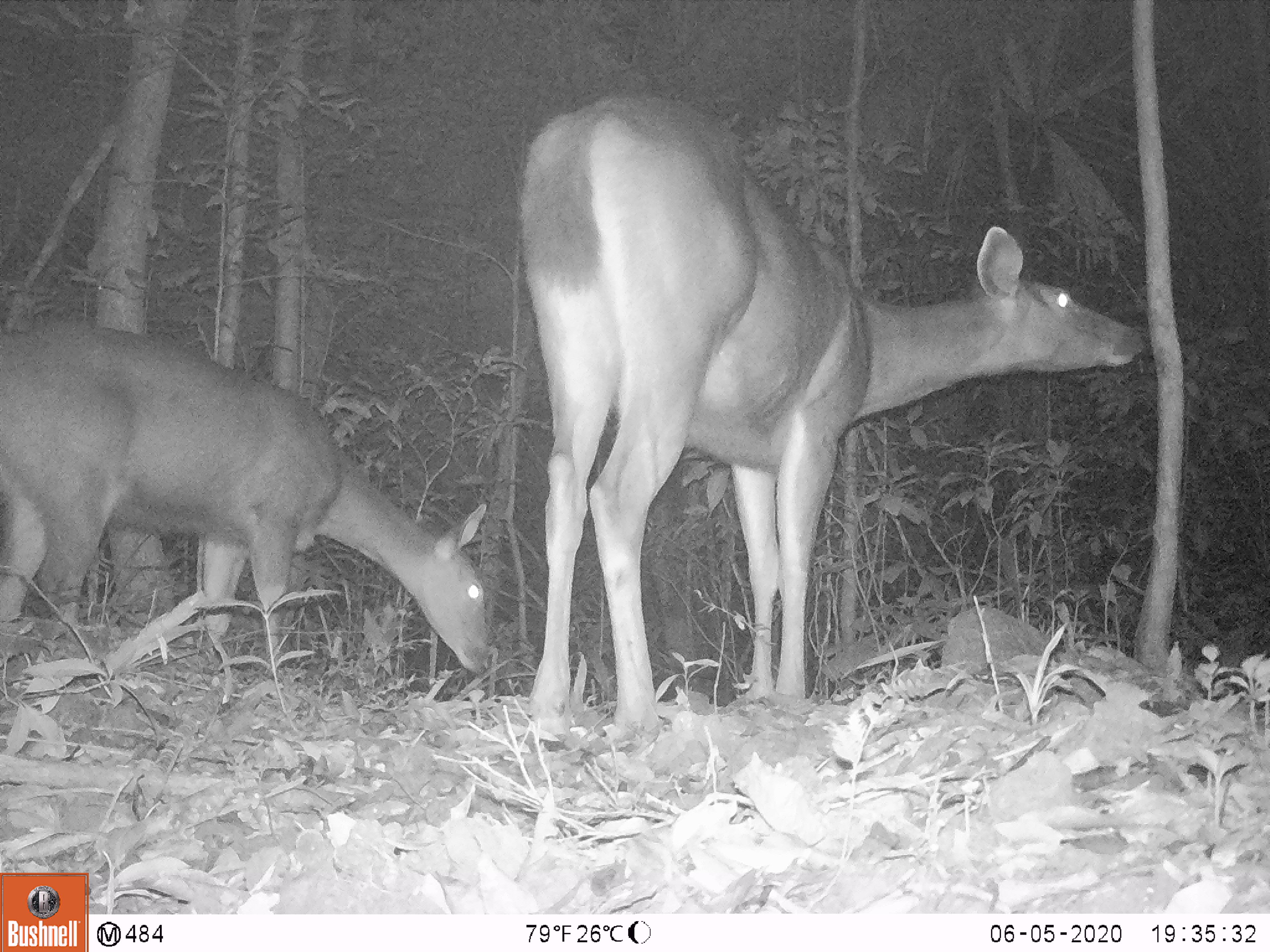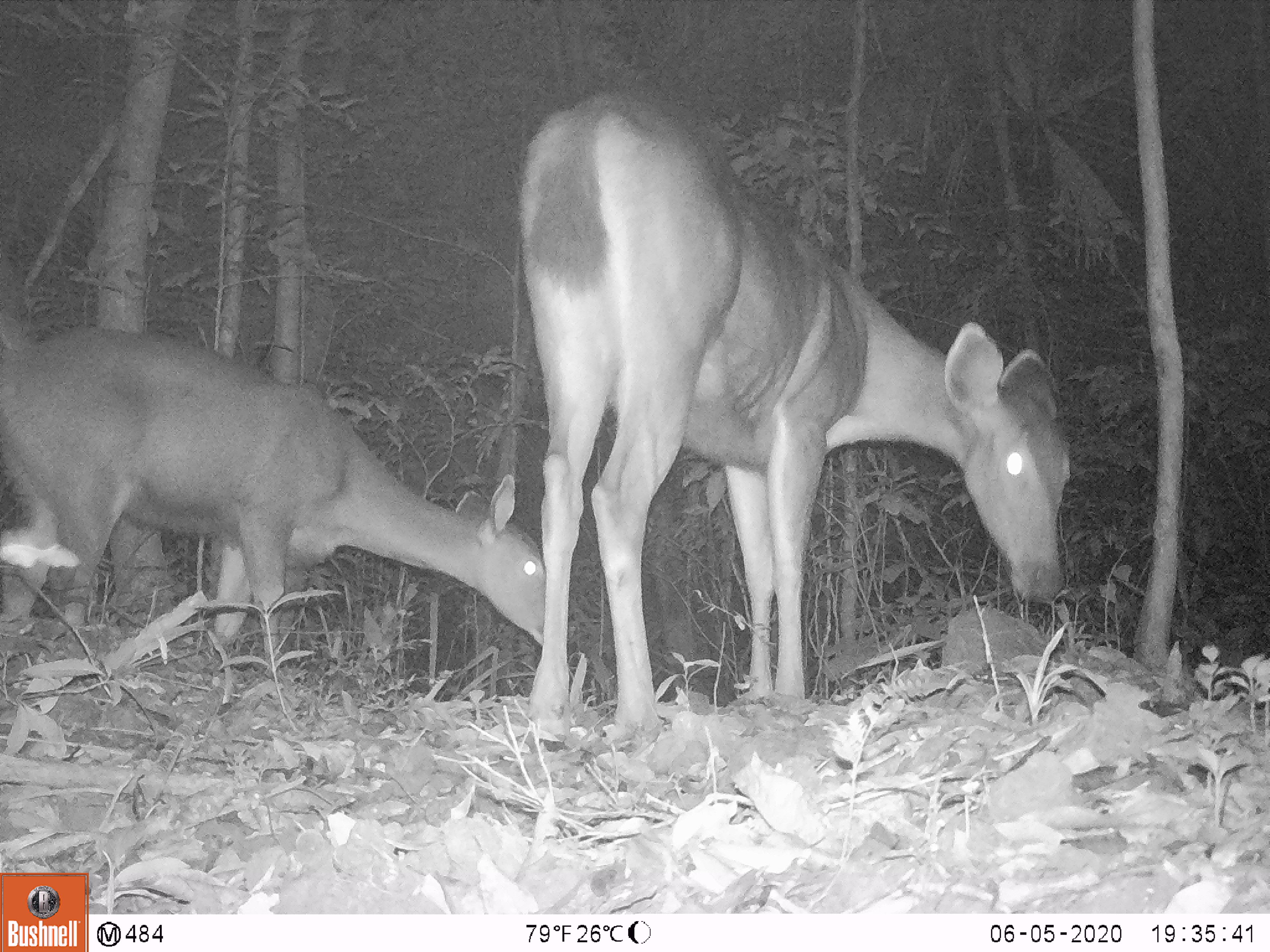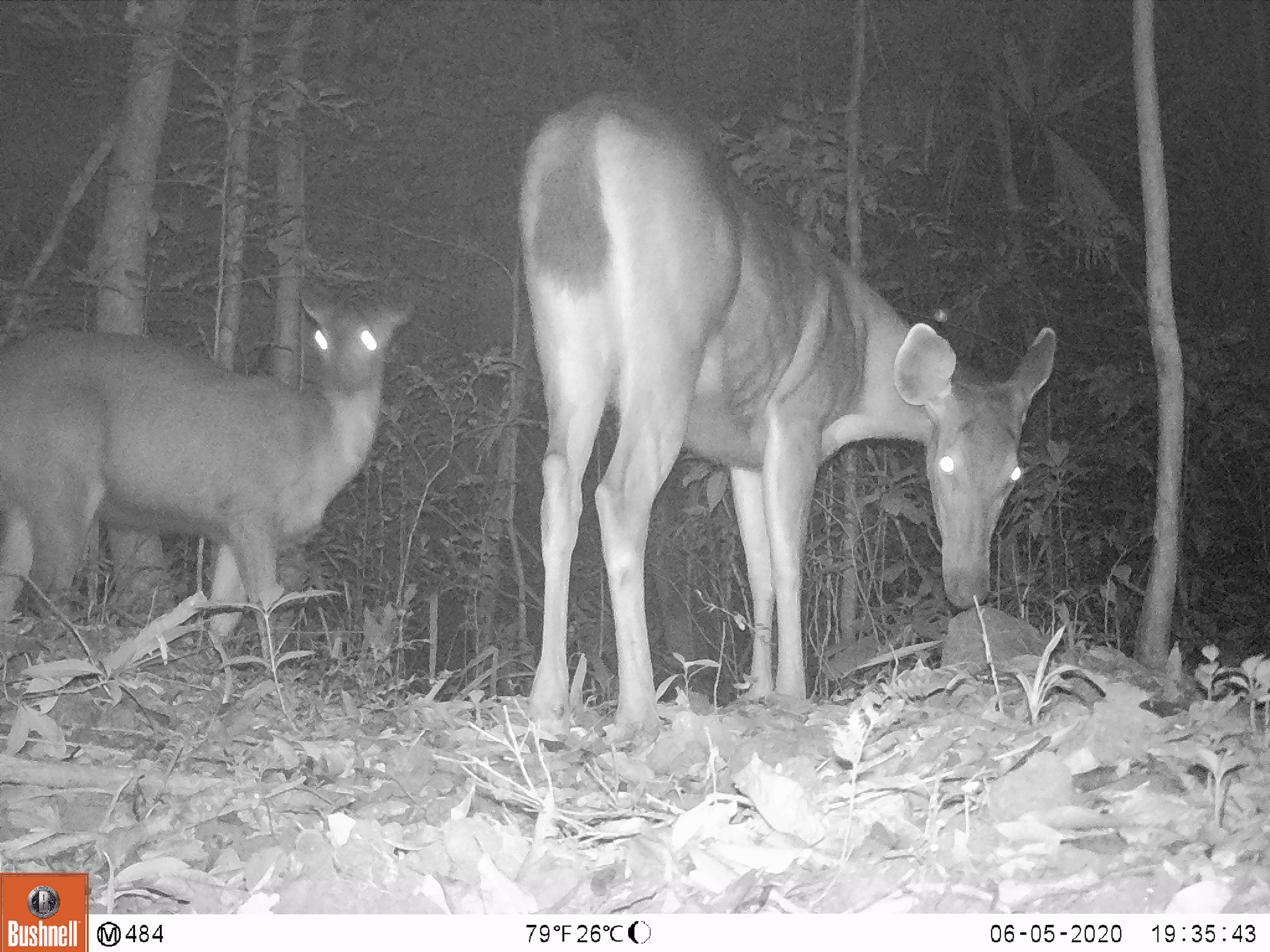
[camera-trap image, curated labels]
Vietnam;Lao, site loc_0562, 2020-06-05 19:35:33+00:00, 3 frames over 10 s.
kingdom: Animalia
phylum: Chordata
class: Mammalia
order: Artiodactyla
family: Cervidae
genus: Rusa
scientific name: Rusa unicolor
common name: sambar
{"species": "sambar (Rusa unicolor)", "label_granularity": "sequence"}